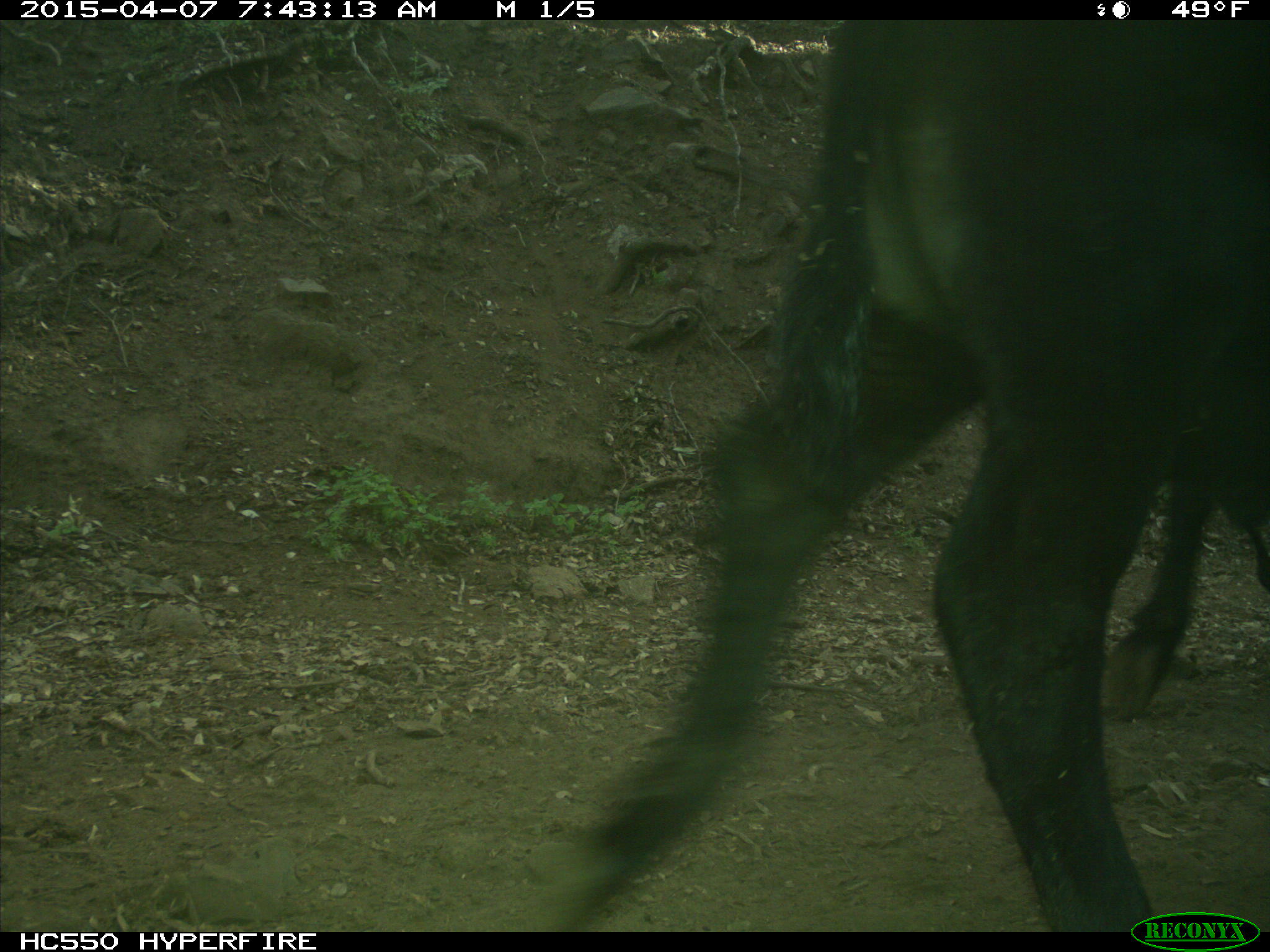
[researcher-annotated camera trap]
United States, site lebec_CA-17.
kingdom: Animalia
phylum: Chordata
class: Mammalia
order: Artiodactyla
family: Bovidae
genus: Bos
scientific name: Bos taurus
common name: domestic cow